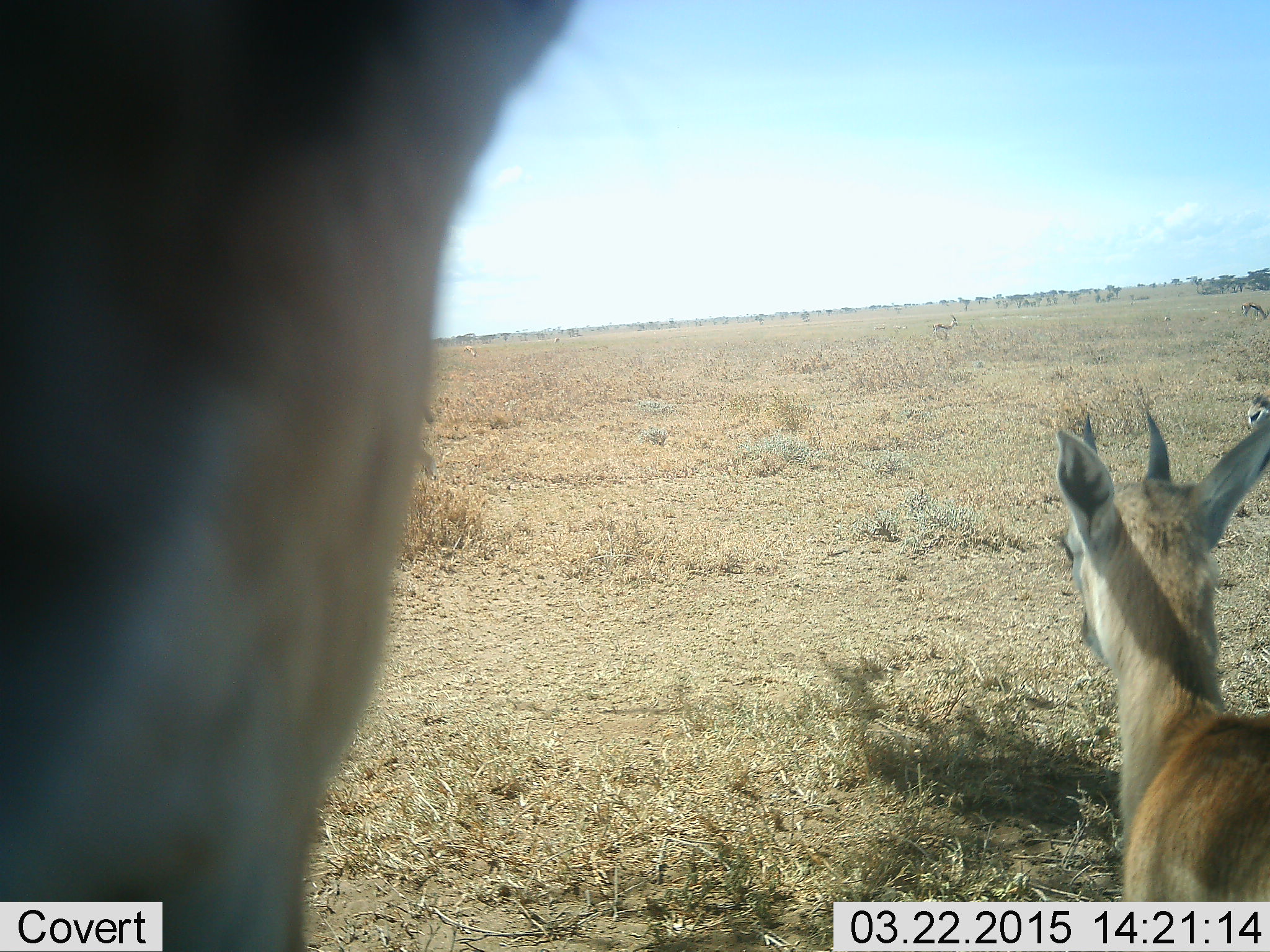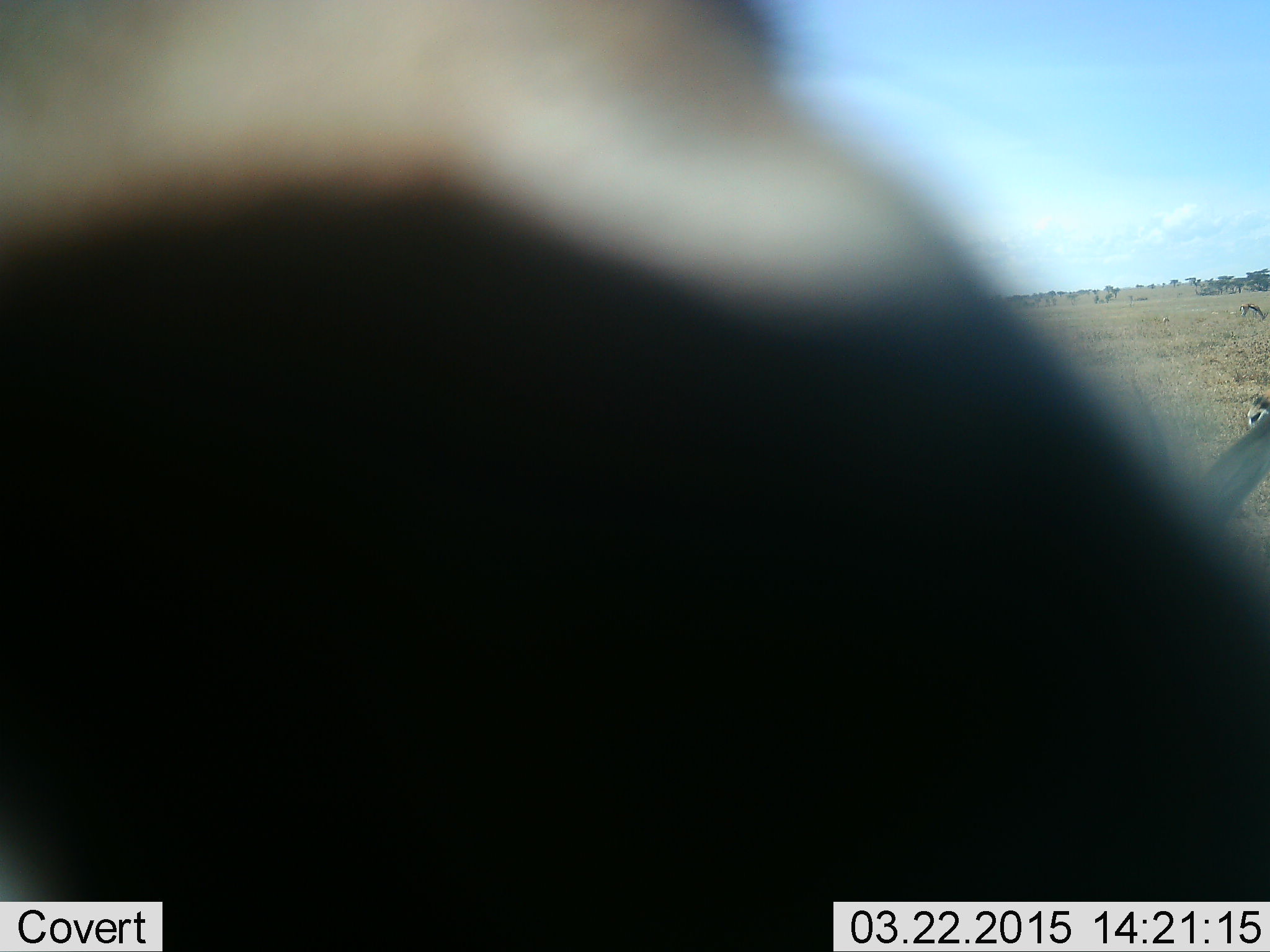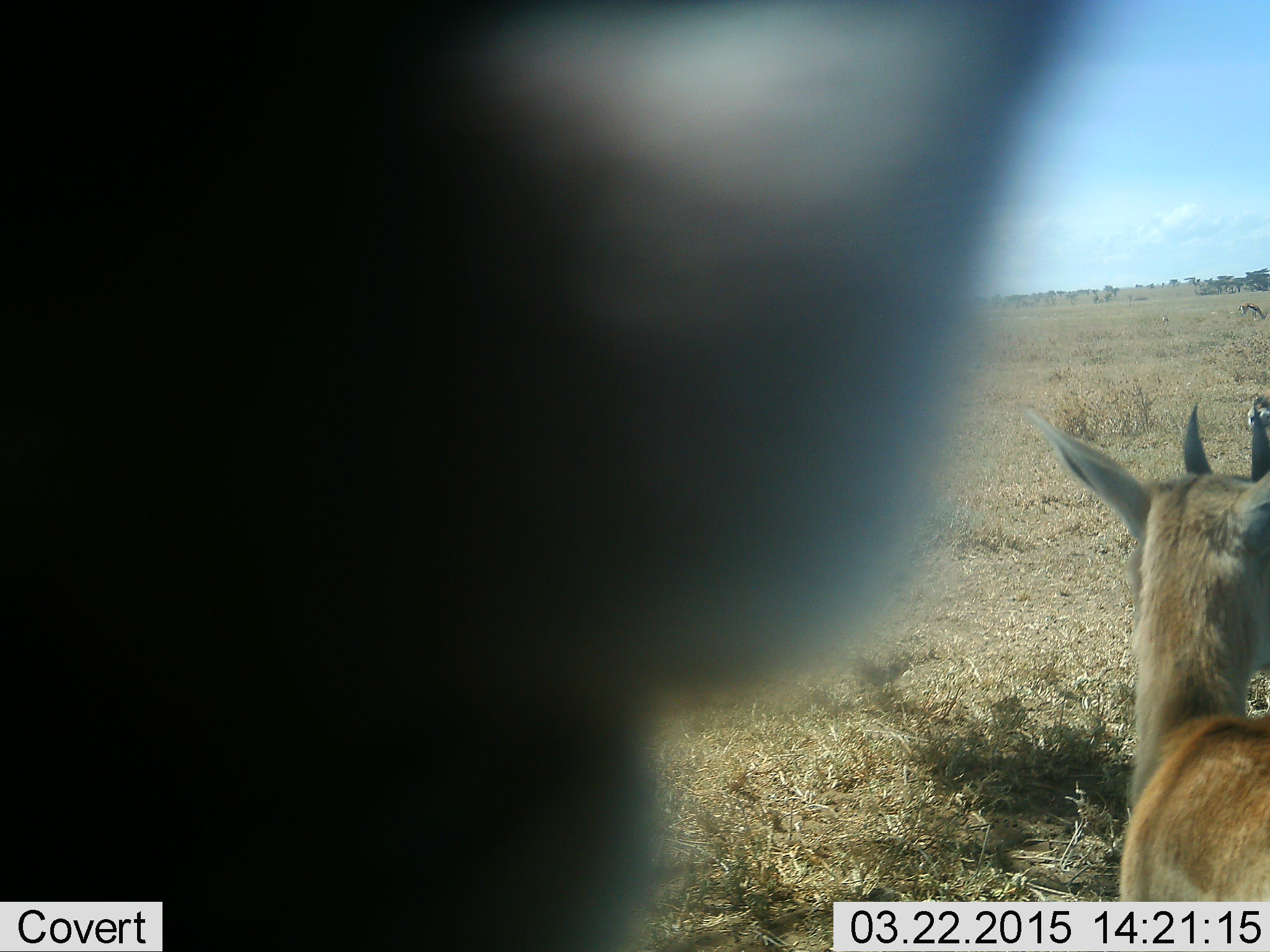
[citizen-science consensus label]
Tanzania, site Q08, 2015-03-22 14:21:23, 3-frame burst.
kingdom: Animalia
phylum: Chordata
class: Mammalia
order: Artiodactyla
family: Bovidae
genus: Eudorcas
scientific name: Eudorcas thomsonii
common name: thomson's gazelle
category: gazellethomsons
Gazellethomsons (thomson's gazelle) (Eudorcas thomsonii), count 4. Behavior (volunteer vote fractions): standing 100%, resting 20%, moving 20%, interacting 0%. Young present (vote fraction): 10%. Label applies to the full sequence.